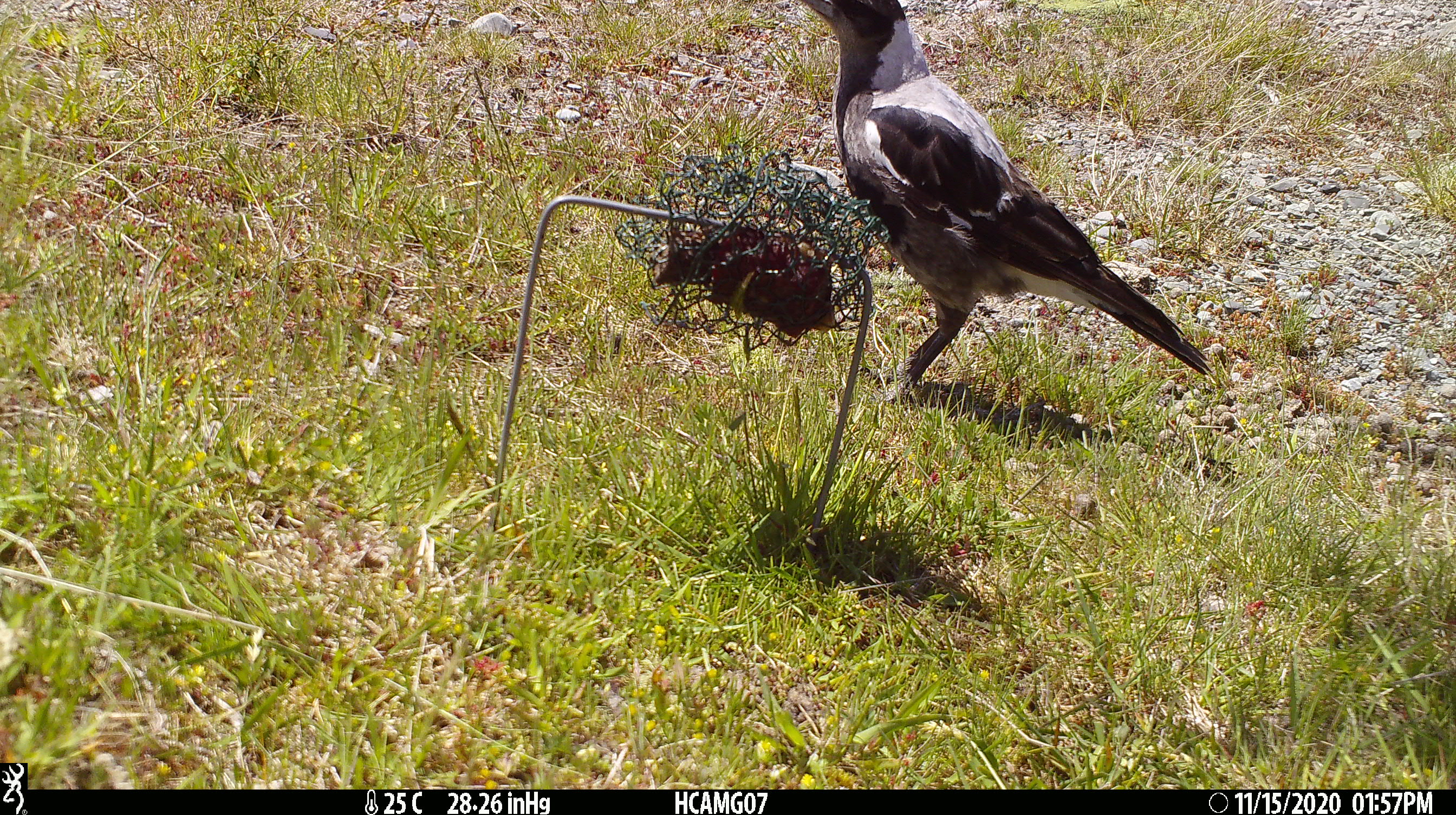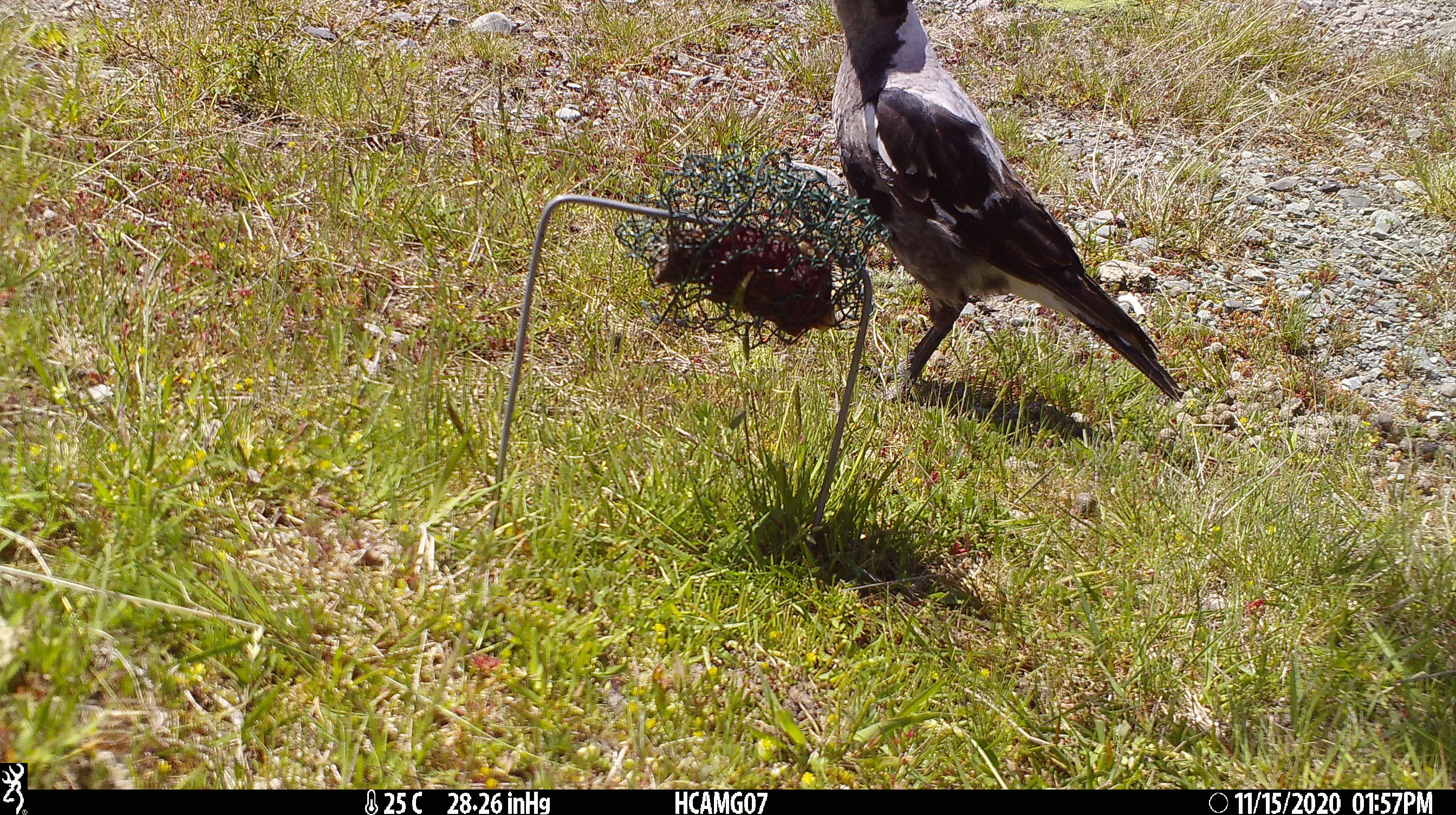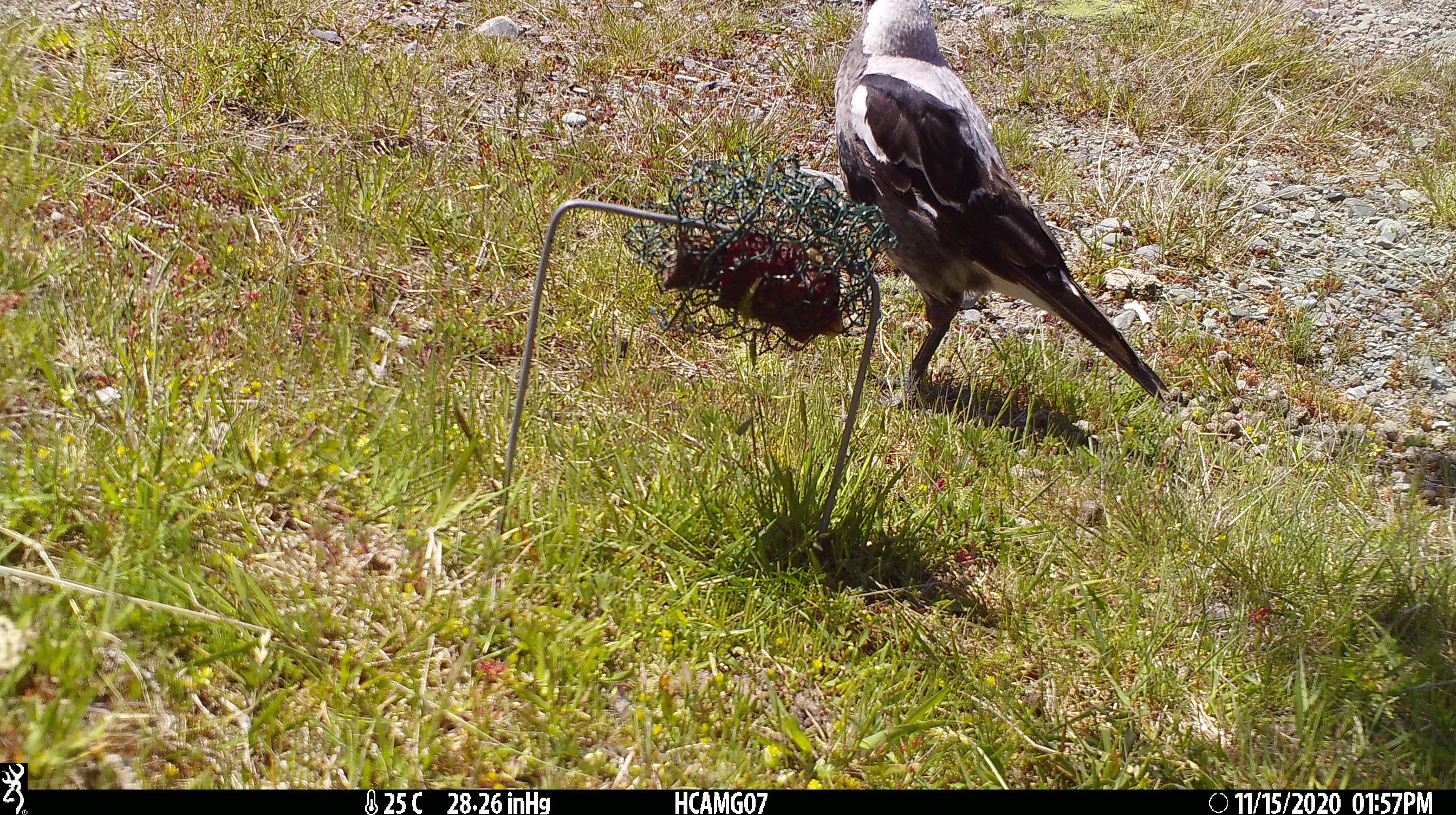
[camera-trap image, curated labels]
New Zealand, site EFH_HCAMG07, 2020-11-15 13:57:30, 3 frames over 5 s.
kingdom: Animalia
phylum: Chordata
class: Aves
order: Passeriformes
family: Artamidae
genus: Gymnorhina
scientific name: Gymnorhina tibicen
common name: australian magpie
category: magpie